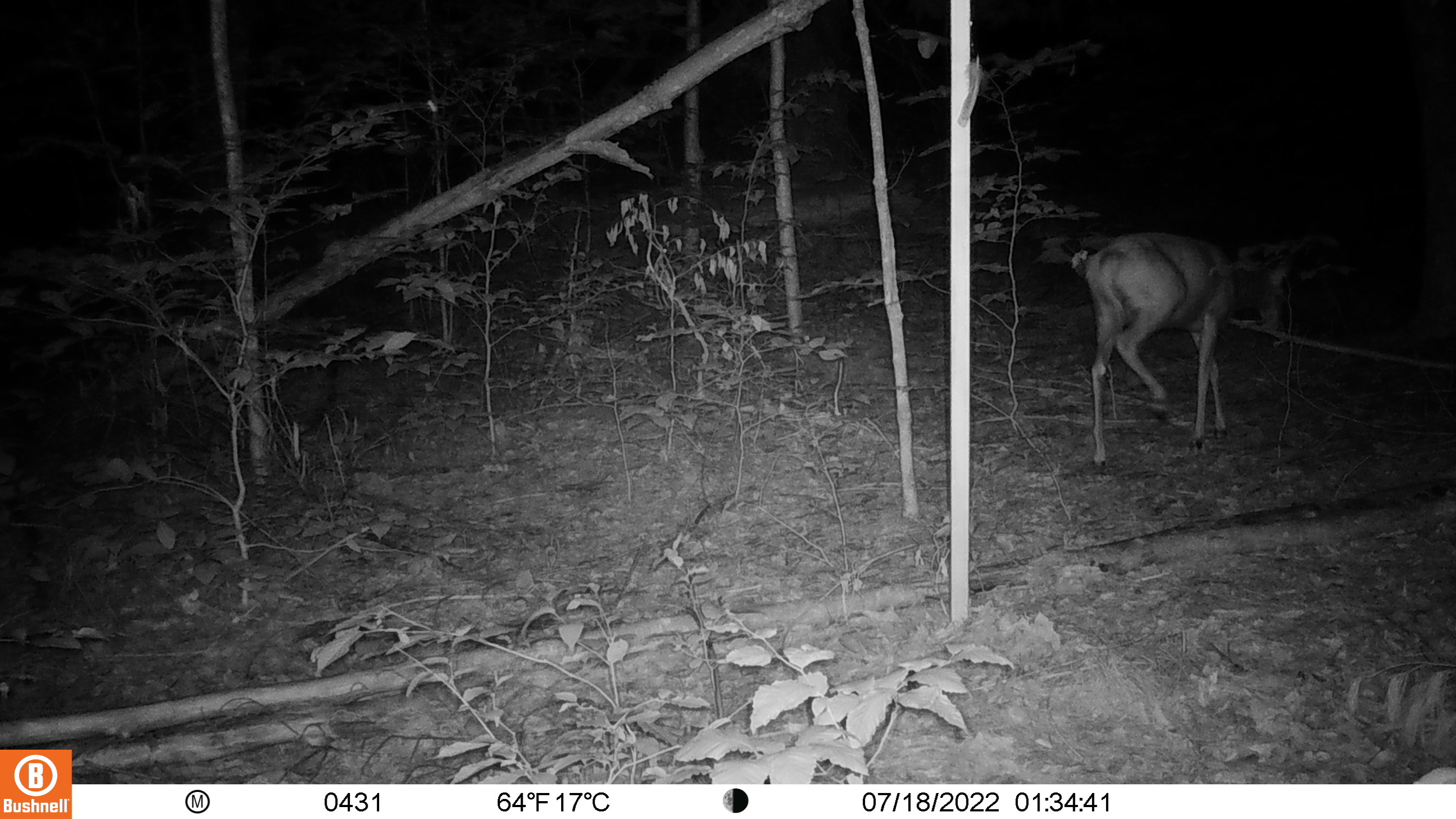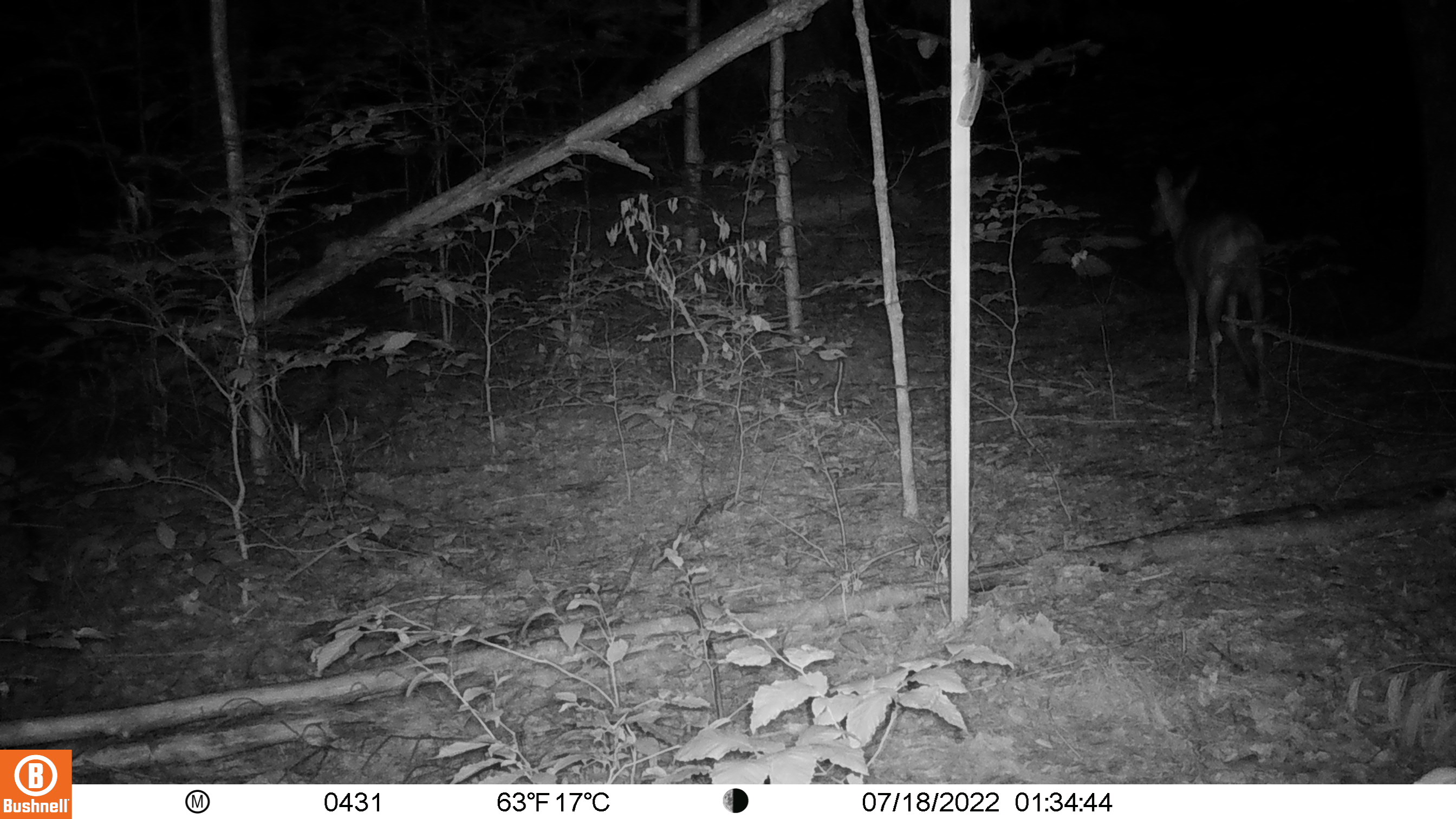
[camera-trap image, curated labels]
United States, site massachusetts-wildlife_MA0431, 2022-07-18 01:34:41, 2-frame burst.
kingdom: Animalia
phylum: Chordata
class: Mammalia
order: Artiodactyla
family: Cervidae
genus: Odocoileus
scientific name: Odocoileus virginianus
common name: white-tailed deer